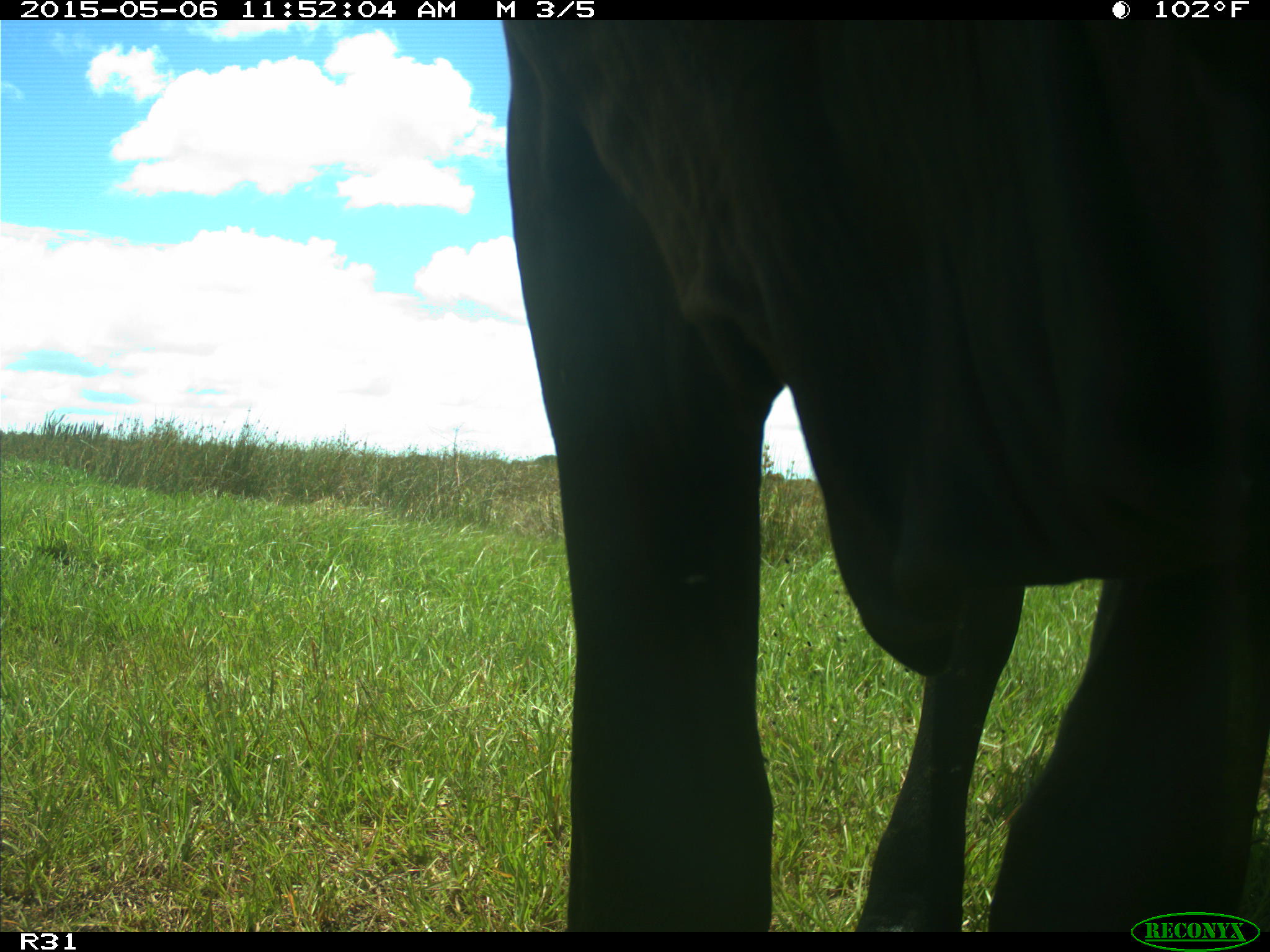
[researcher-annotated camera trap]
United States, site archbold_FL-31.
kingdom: Animalia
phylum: Chordata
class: Mammalia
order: Artiodactyla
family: Bovidae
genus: Bos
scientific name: Bos taurus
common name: domestic cow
Bos taurus (domestic cow).